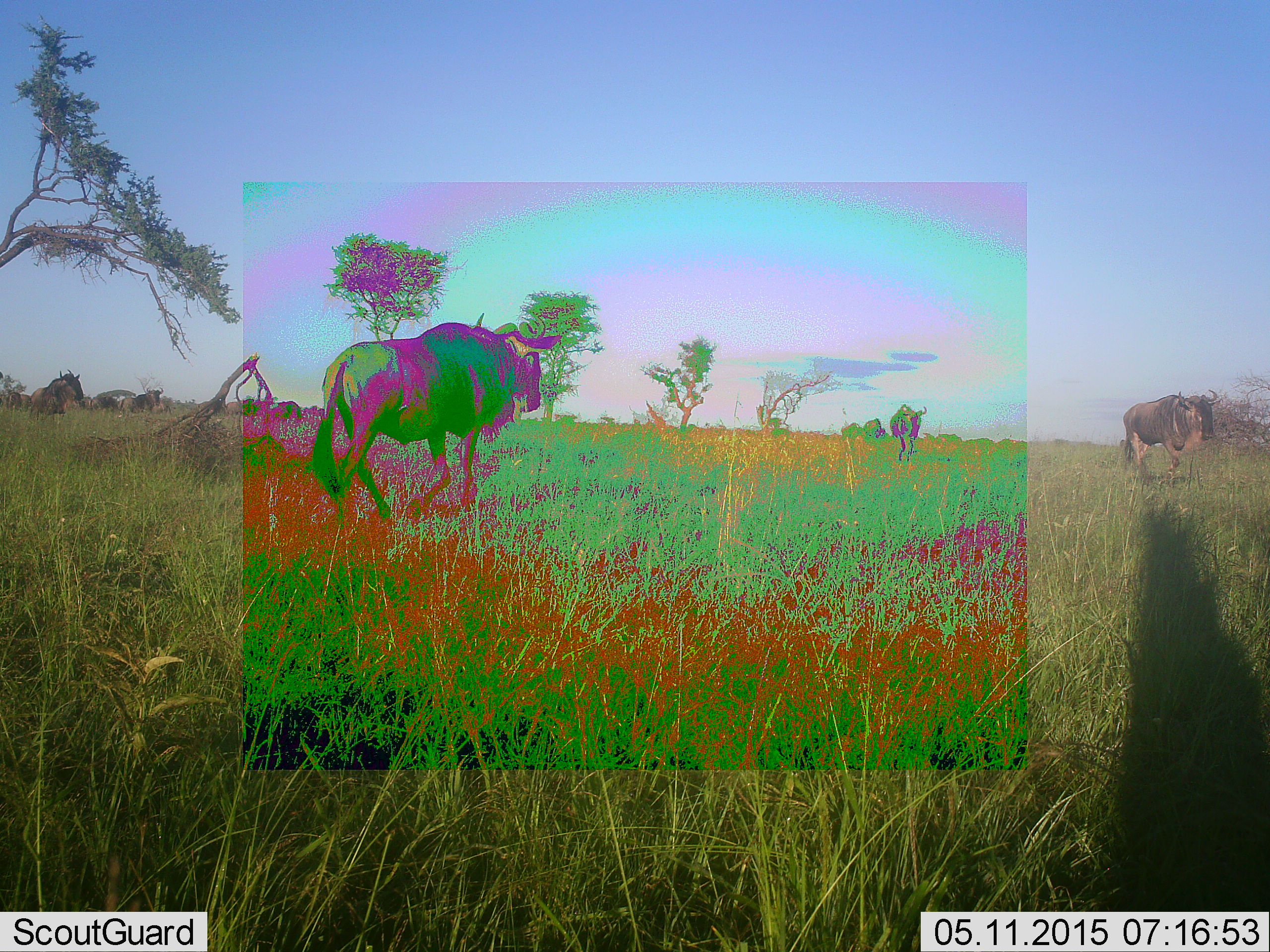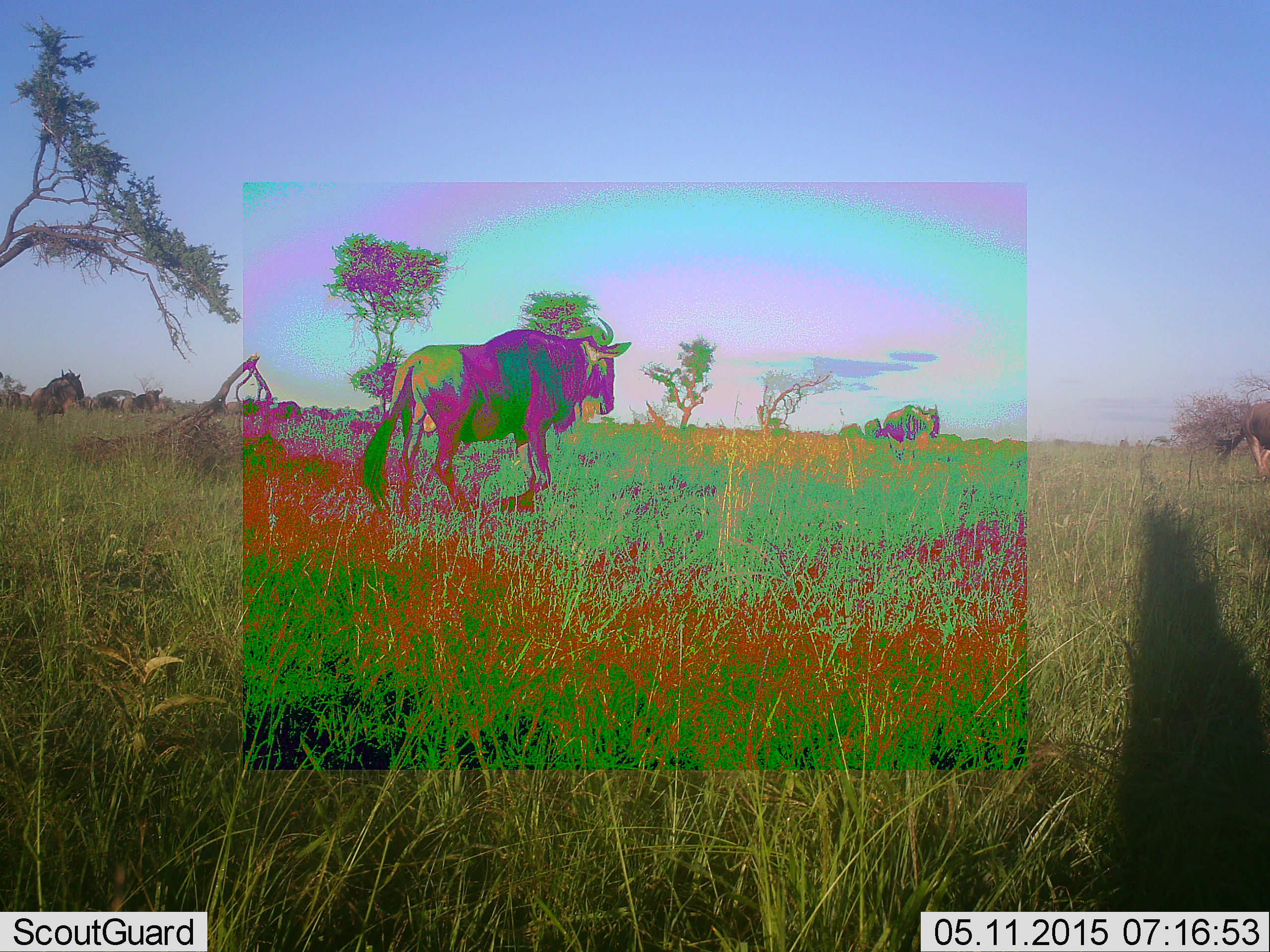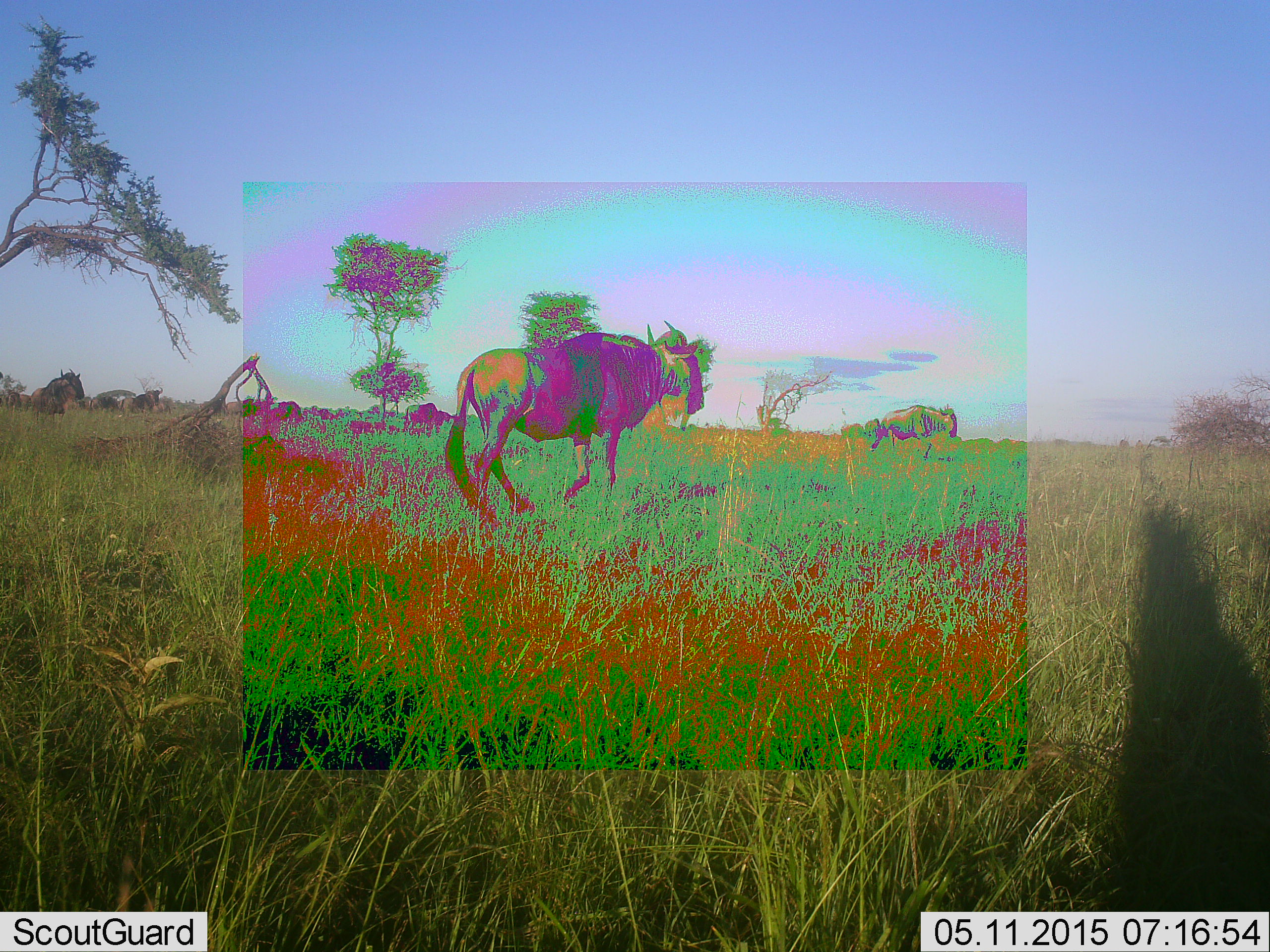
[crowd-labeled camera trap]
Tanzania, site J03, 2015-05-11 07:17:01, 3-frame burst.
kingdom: Animalia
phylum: Chordata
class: Mammalia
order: Artiodactyla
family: Bovidae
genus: Connochaetes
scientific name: Connochaetes taurinus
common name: blue wildebeest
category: wildebeest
Wildebeest (blue wildebeest) (Connochaetes taurinus), count 11-50. Behavior (volunteer vote fractions): standing 40%, resting 0%, moving 100%, interacting 0%. Young present (vote fraction): 0%. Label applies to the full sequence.